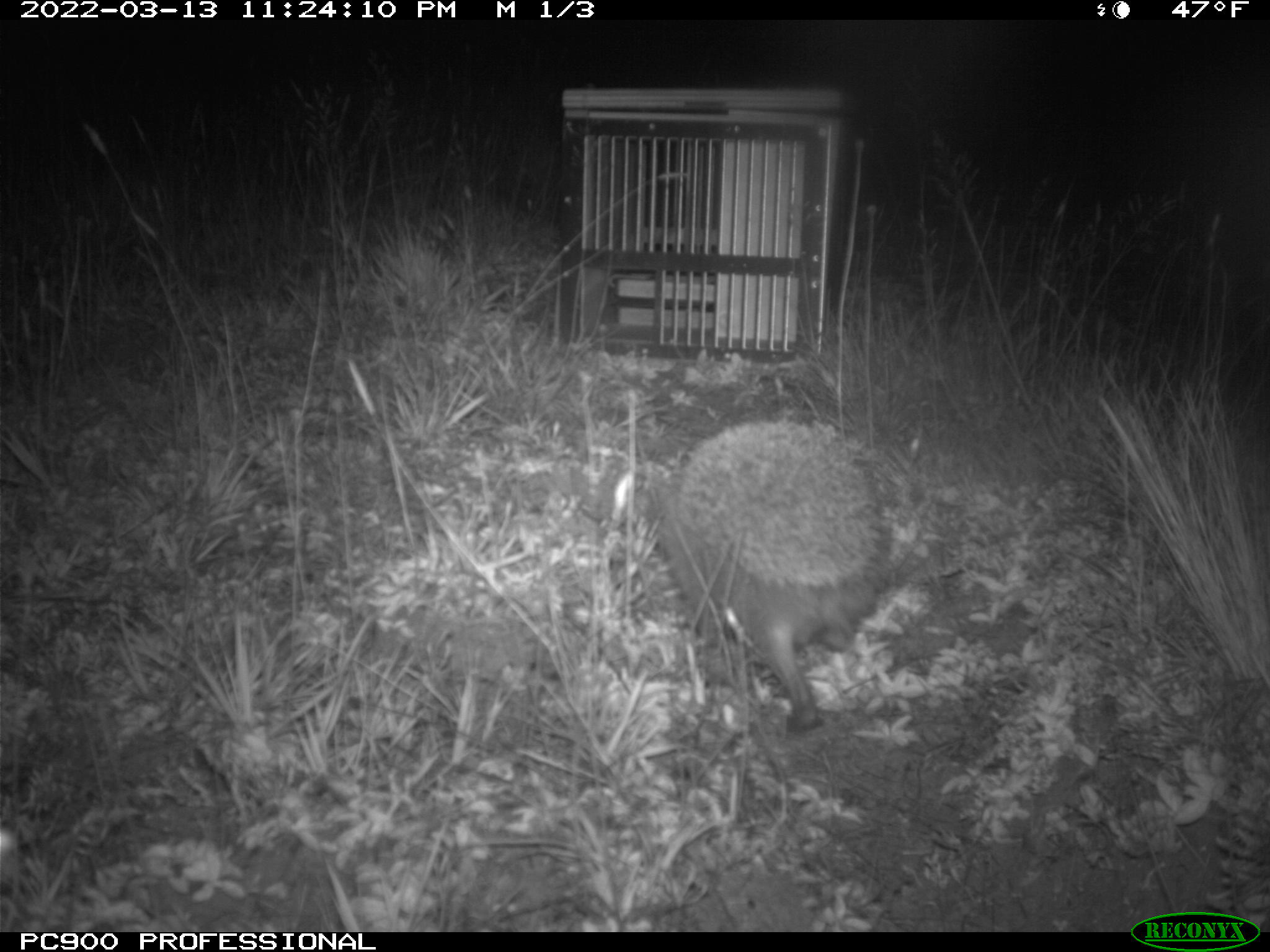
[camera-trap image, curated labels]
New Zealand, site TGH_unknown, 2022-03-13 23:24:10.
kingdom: Animalia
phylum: Chordata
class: Mammalia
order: Eulipotyphla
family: Erinaceidae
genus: Erinaceus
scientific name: Erinaceus europaeus europaeus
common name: european hedgehog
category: hedgehog